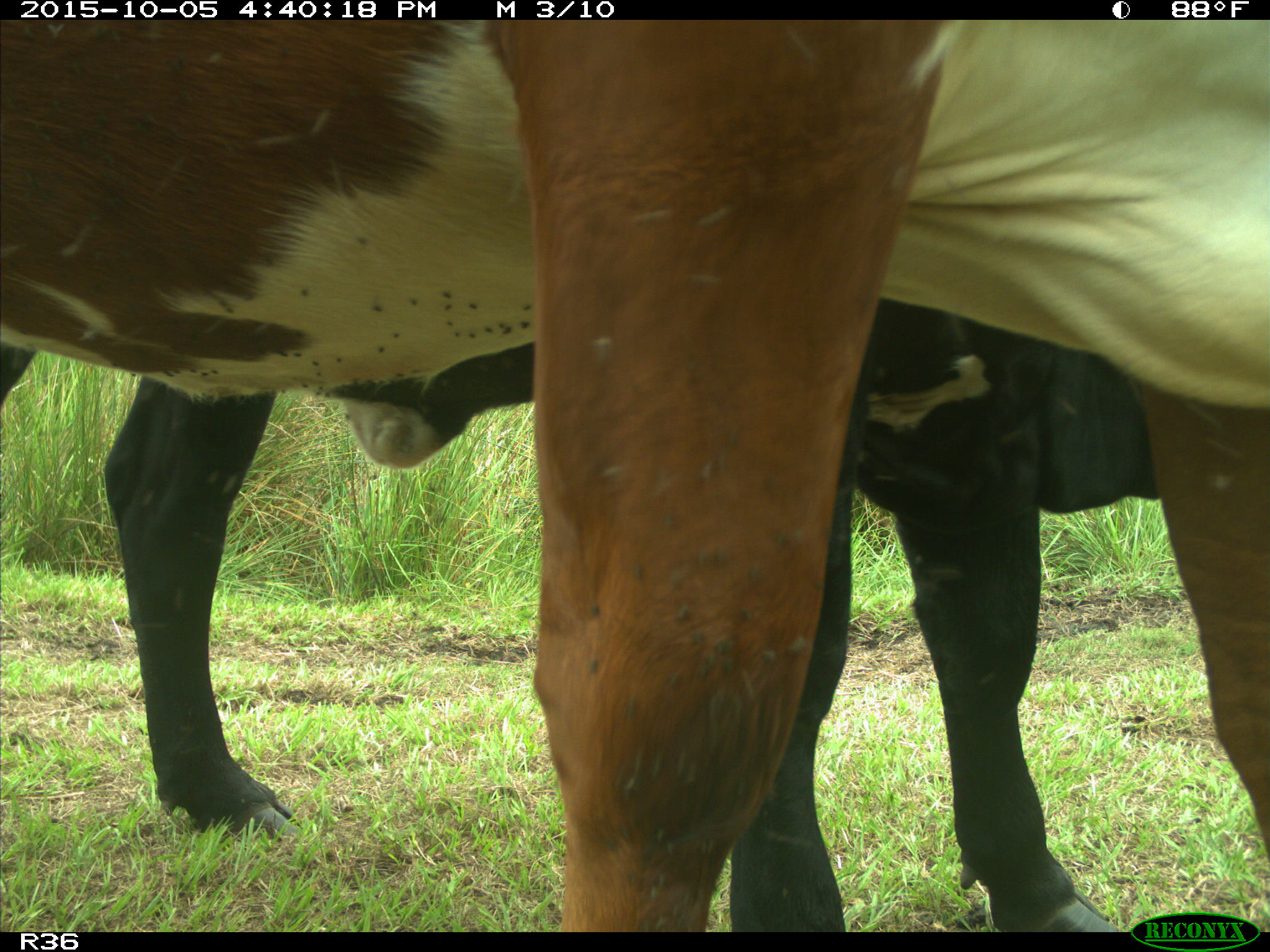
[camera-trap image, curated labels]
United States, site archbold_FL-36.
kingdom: Animalia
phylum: Chordata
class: Mammalia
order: Artiodactyla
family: Bovidae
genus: Bos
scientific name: Bos taurus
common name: domestic cow